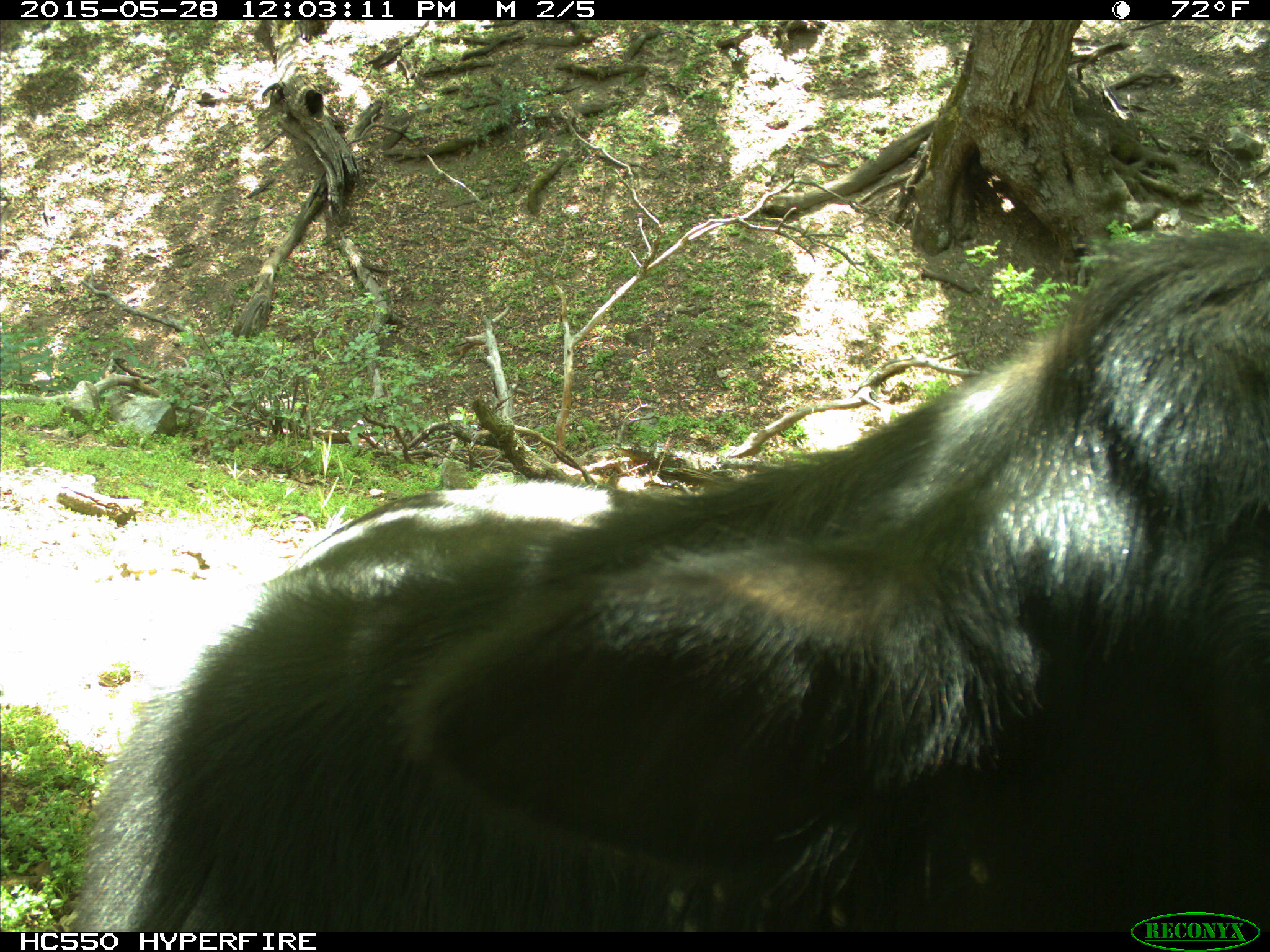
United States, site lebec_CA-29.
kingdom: Animalia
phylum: Chordata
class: Mammalia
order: Artiodactyla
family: Bovidae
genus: Bos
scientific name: Bos taurus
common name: domestic cow